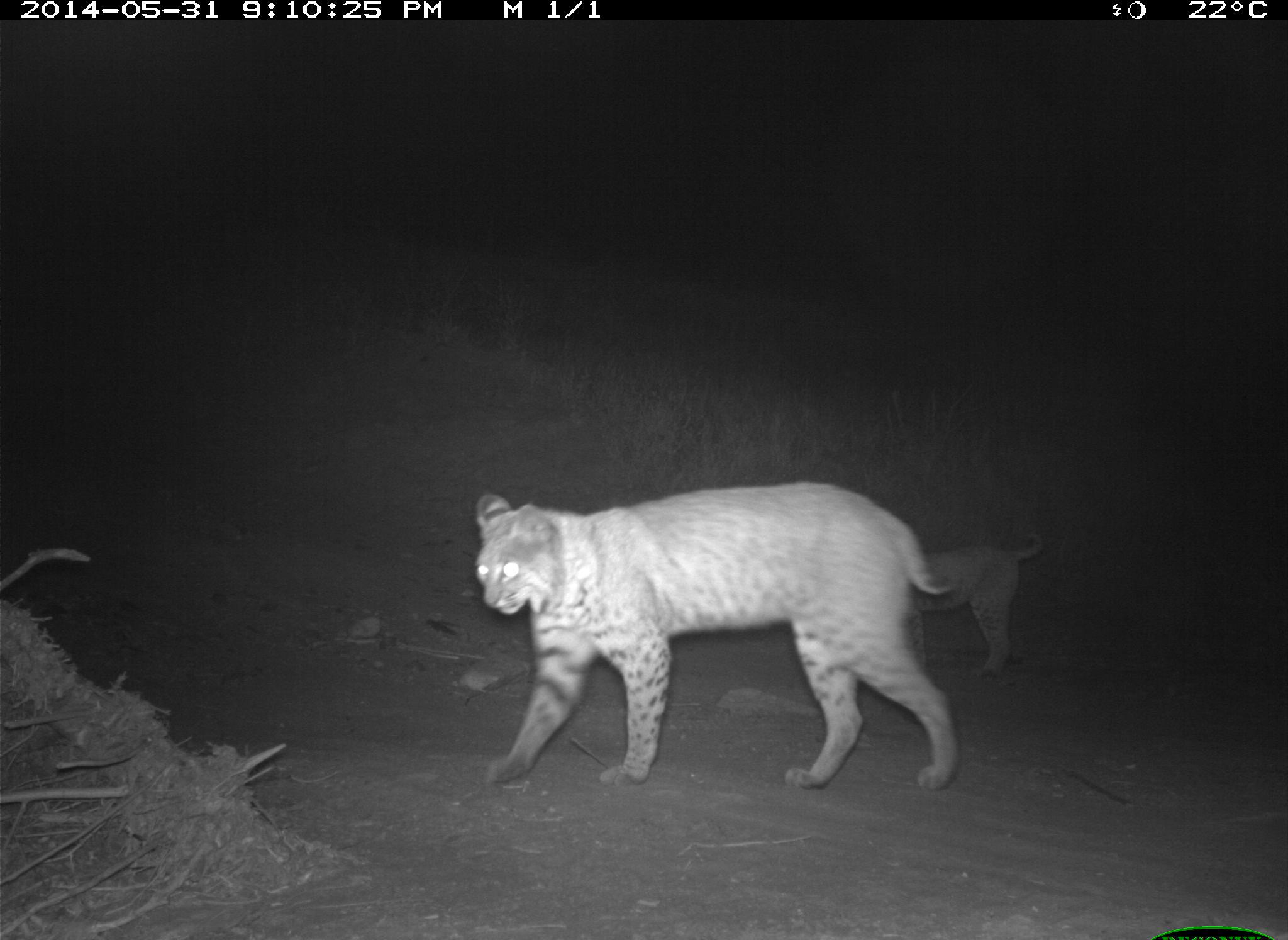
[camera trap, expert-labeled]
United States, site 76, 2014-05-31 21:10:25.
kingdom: Animalia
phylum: Chordata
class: Mammalia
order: Carnivora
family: Felidae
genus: Lynx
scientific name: Lynx rufus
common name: bobcat